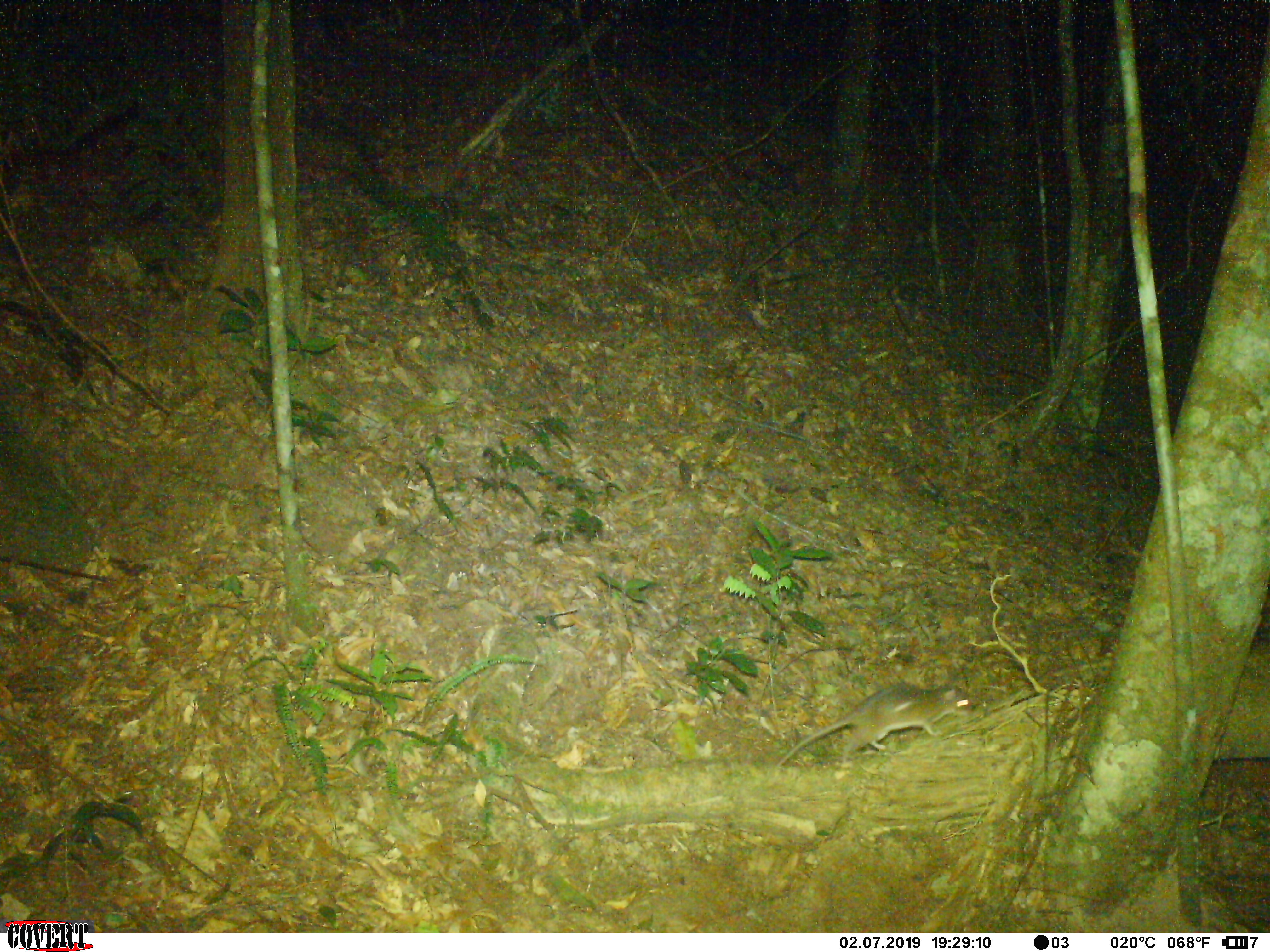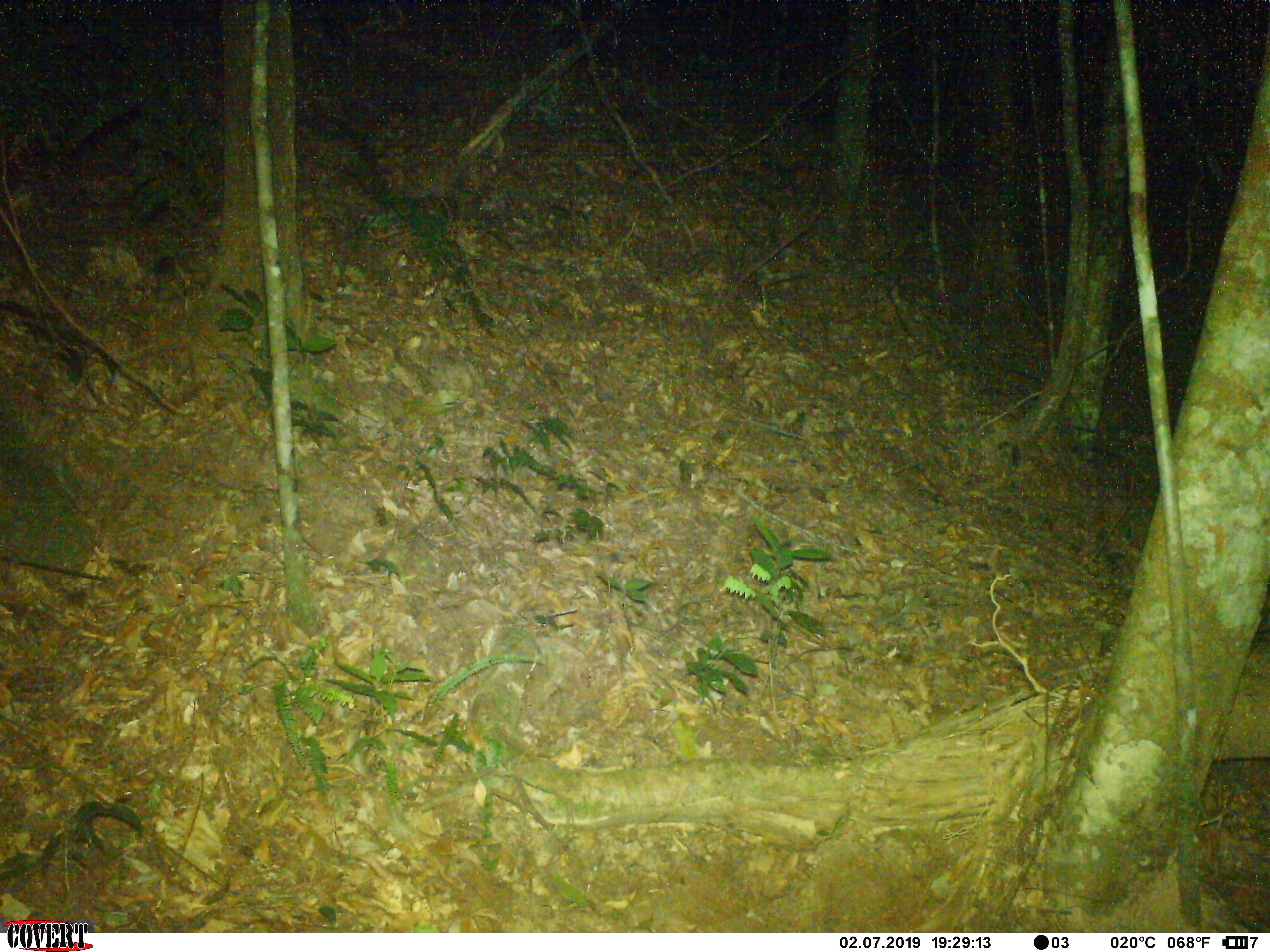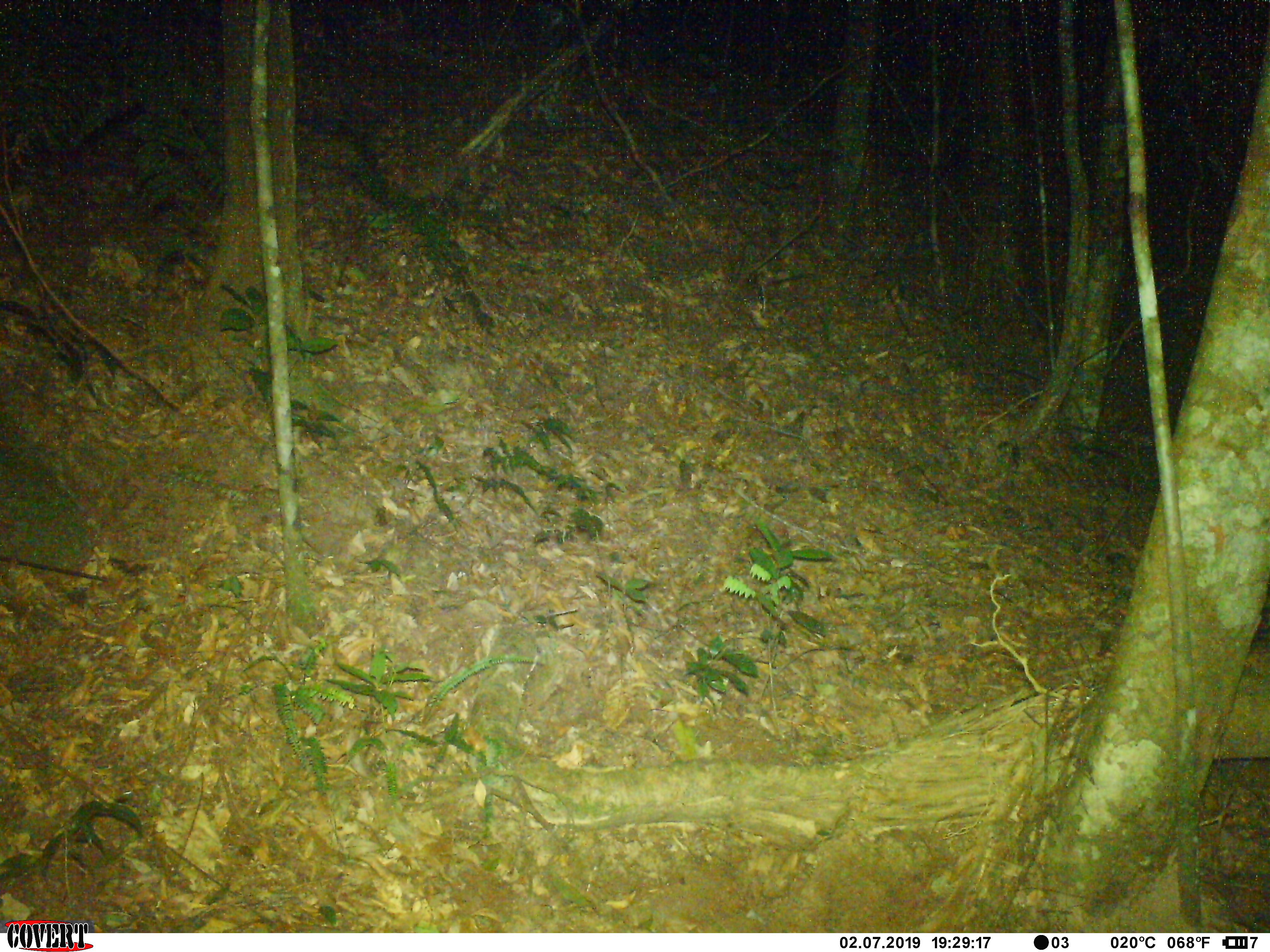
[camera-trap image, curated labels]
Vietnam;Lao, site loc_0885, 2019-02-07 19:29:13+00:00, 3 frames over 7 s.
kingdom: Animalia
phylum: Chordata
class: Mammalia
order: Rodentia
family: Muridae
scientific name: Muridae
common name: old-world mice and rats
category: unidentified murid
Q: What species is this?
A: Unidentified murid (old-world mice and rats) (Muridae).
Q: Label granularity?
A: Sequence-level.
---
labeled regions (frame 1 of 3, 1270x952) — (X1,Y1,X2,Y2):
unidentified murid: (774,679,977,769)